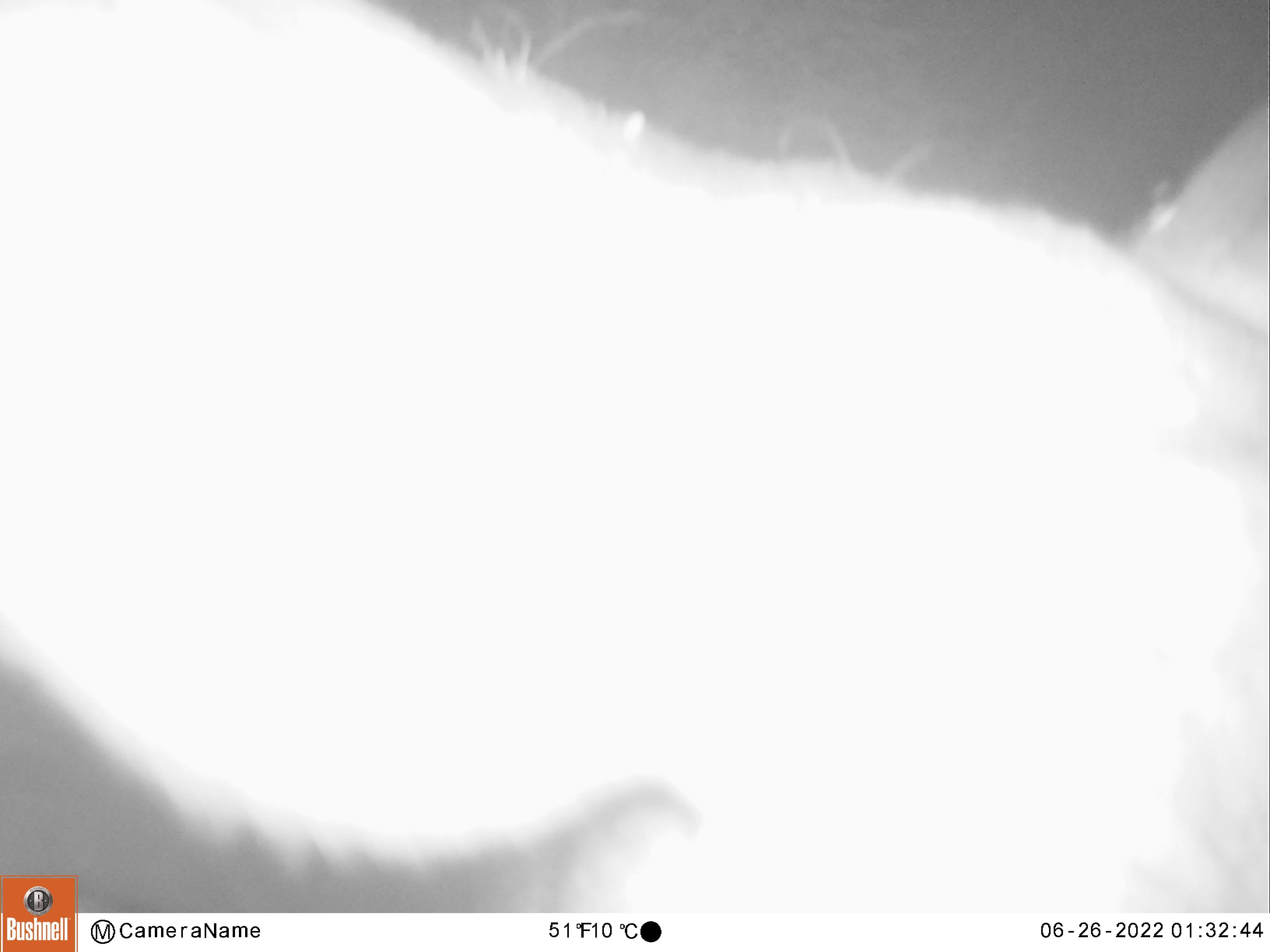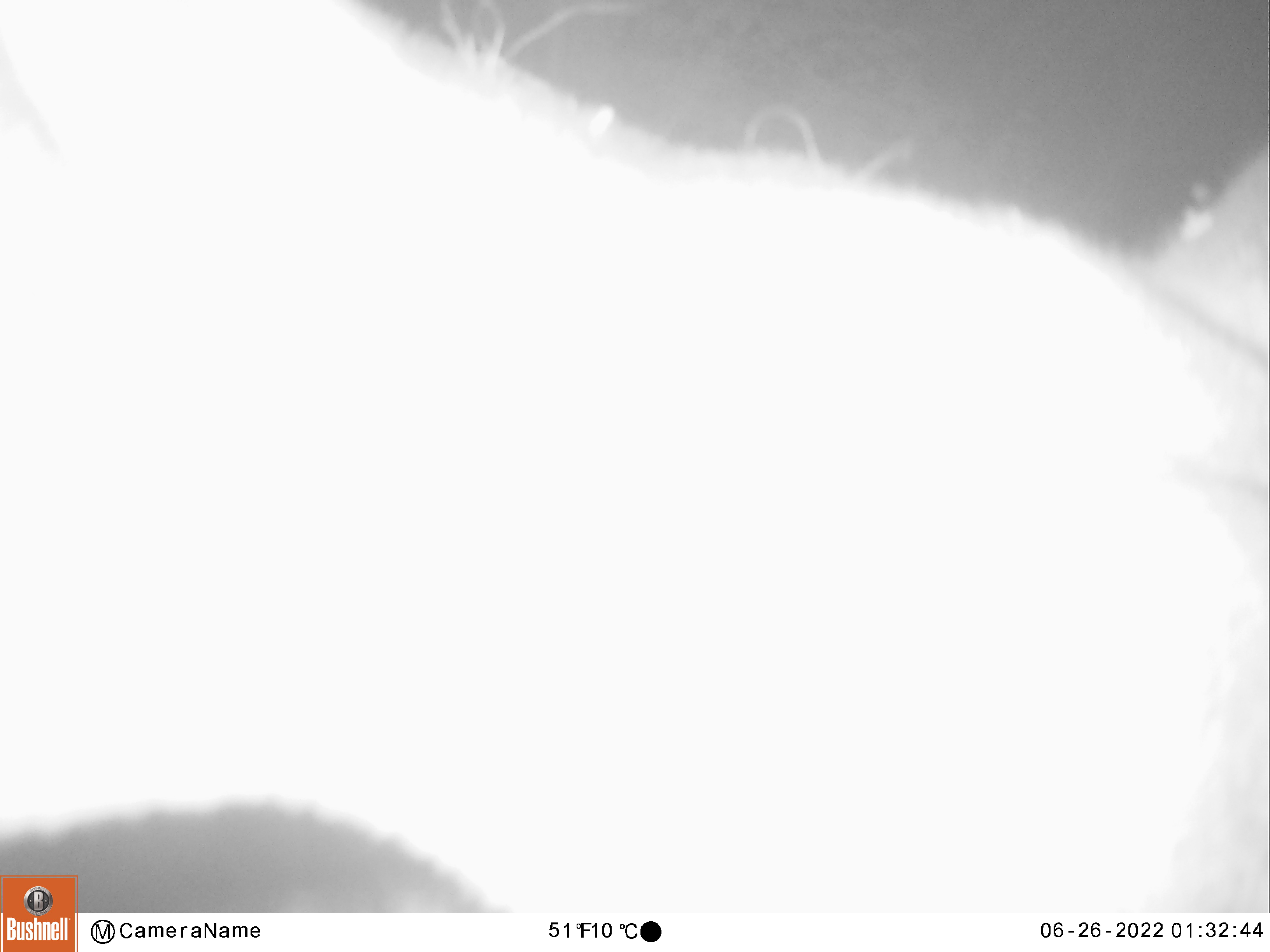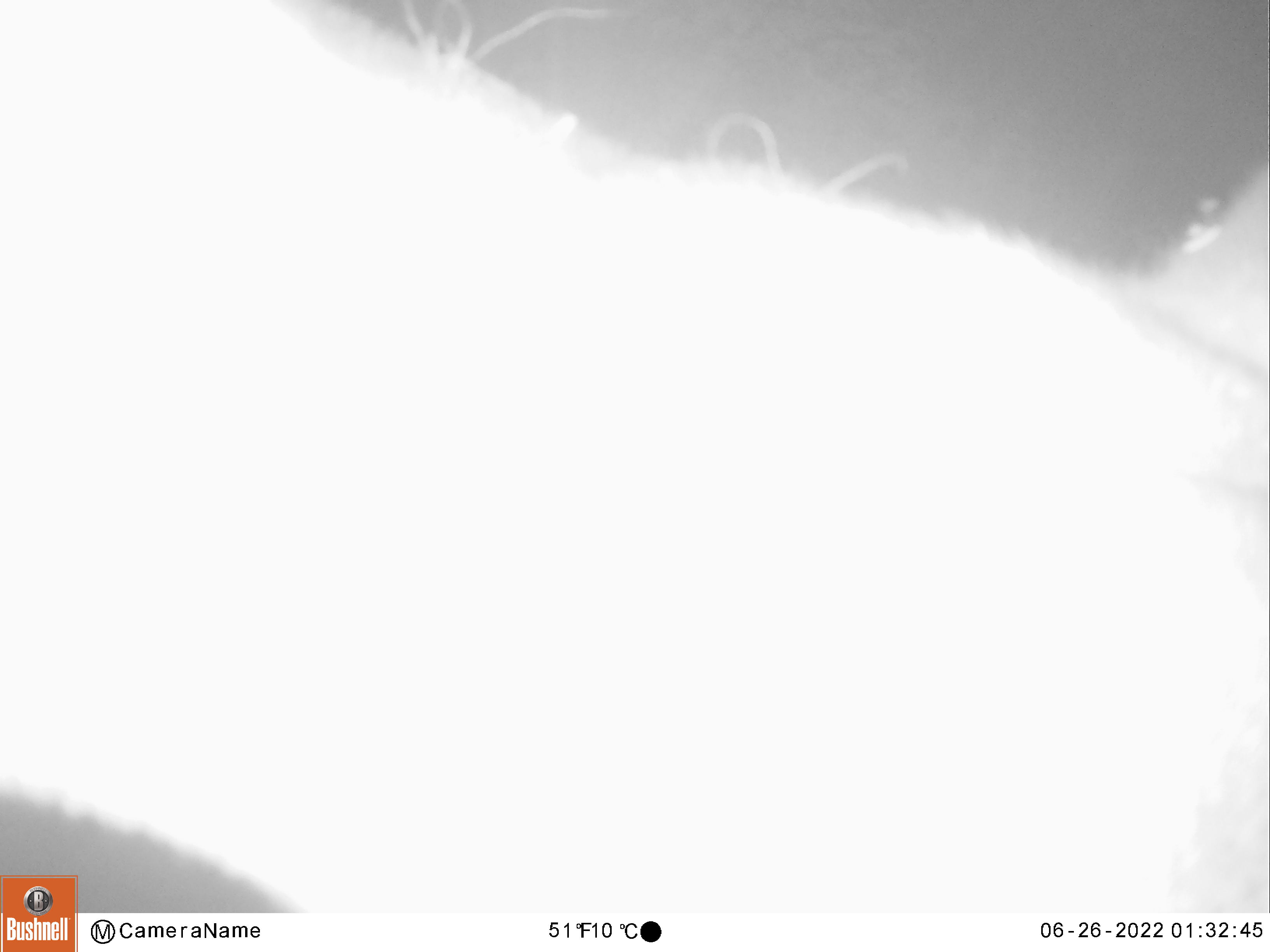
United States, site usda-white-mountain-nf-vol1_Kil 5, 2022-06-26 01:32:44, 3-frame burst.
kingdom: Animalia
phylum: Chordata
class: Mammalia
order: Artiodactyla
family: Cervidae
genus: Alces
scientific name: Alces alces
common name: moose